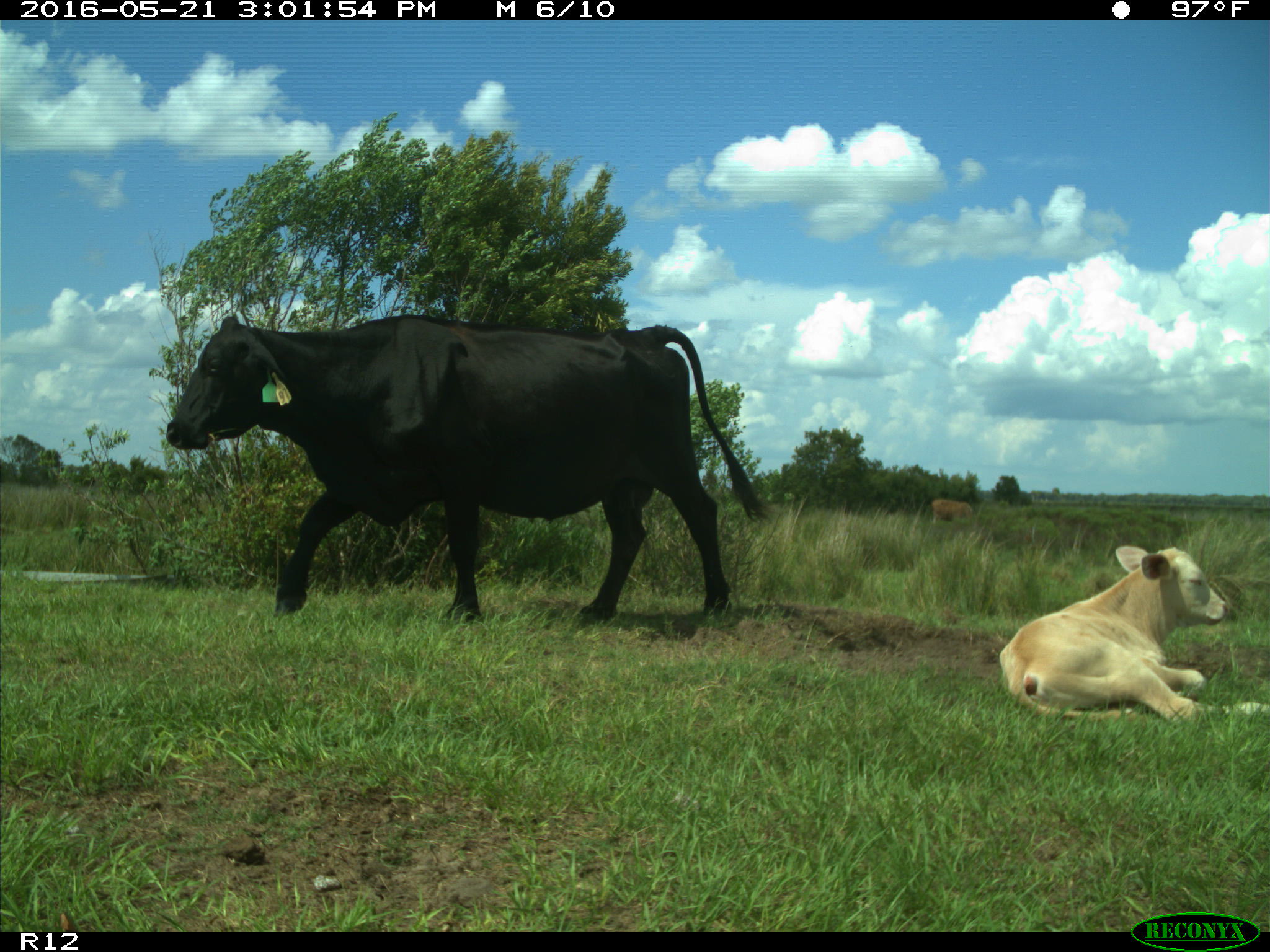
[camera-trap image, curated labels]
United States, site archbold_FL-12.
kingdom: Animalia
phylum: Chordata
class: Mammalia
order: Artiodactyla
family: Bovidae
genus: Bos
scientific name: Bos taurus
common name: domestic cow